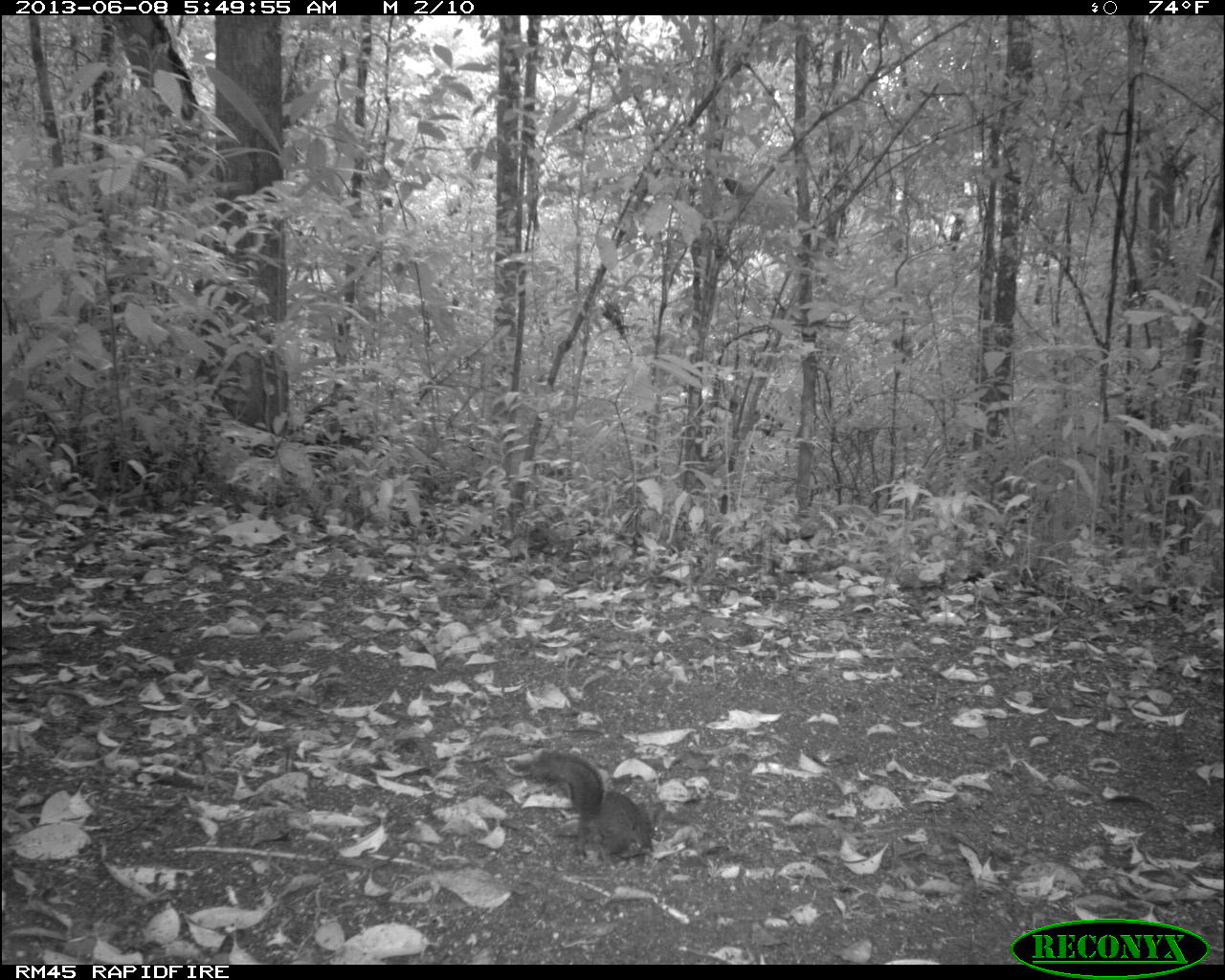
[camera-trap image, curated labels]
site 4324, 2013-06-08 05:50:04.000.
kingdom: Animalia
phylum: Chordata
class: Mammalia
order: Rodentia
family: Sciuridae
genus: Sciurus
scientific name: Sciurus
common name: squirrel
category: sciurus sp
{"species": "sciurus sp (squirrel) (Sciurus)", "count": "1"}